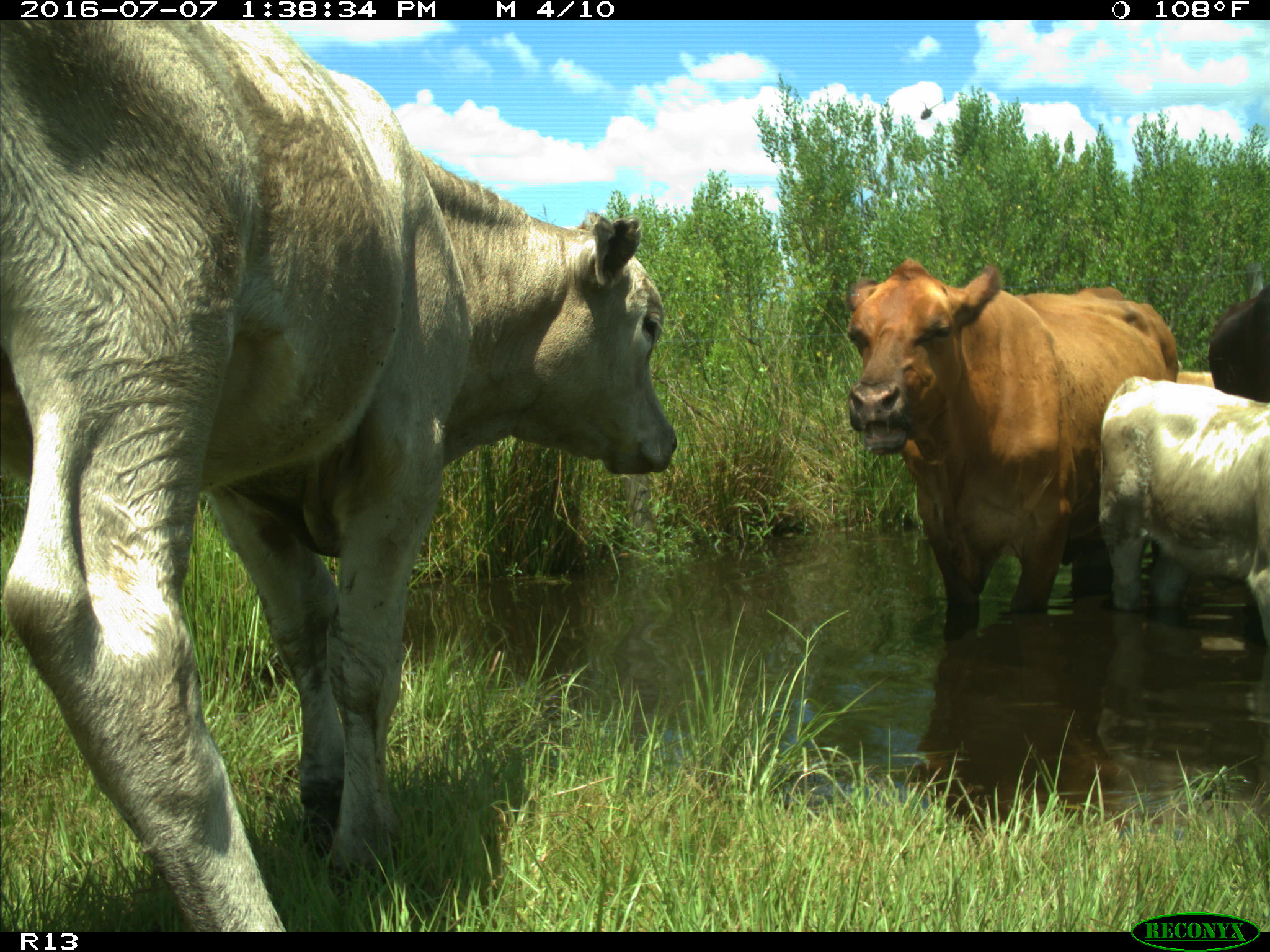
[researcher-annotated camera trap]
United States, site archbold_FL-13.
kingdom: Animalia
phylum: Chordata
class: Mammalia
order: Artiodactyla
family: Bovidae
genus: Bos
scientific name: Bos taurus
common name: domestic cow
Bos taurus (domestic cow).